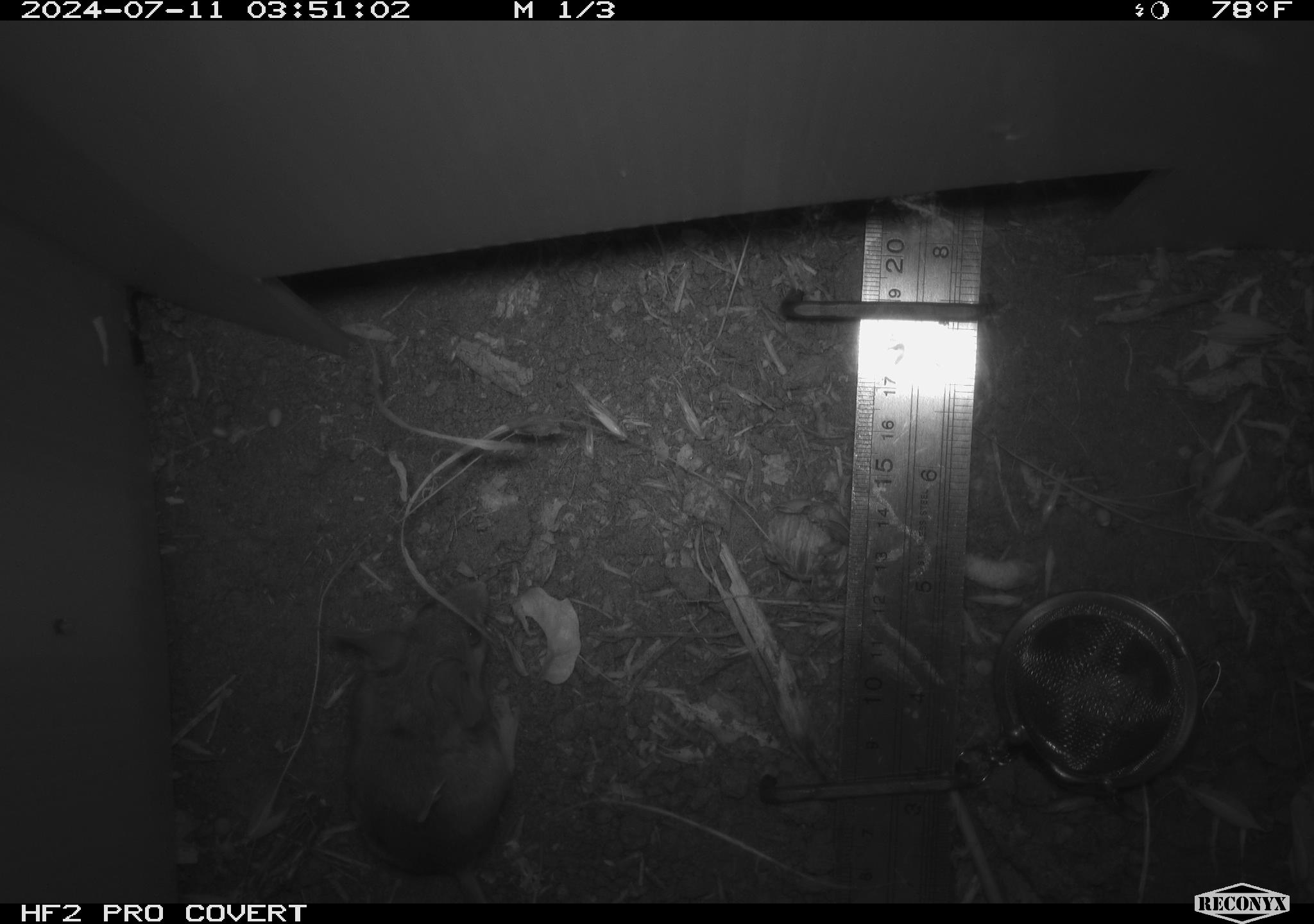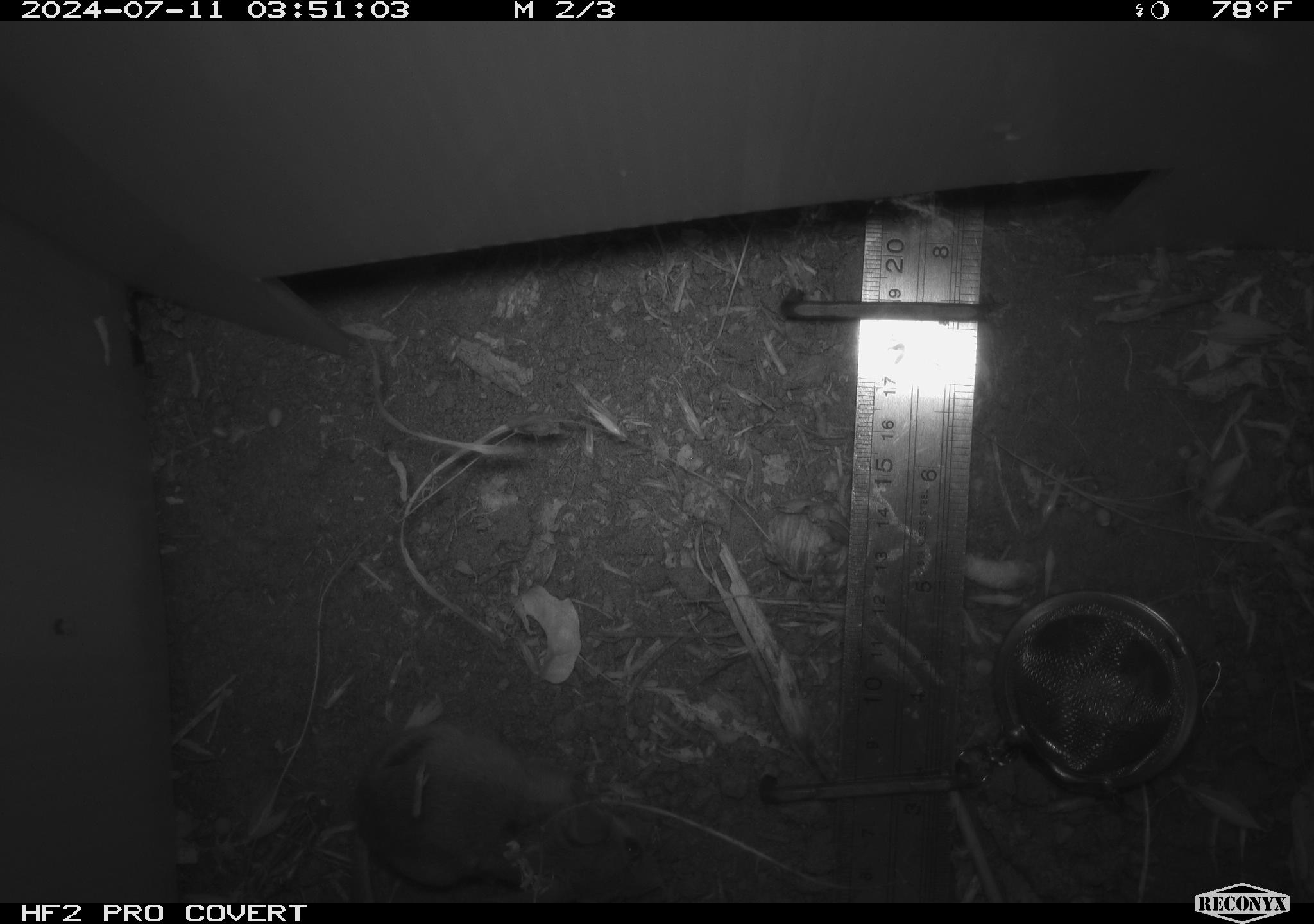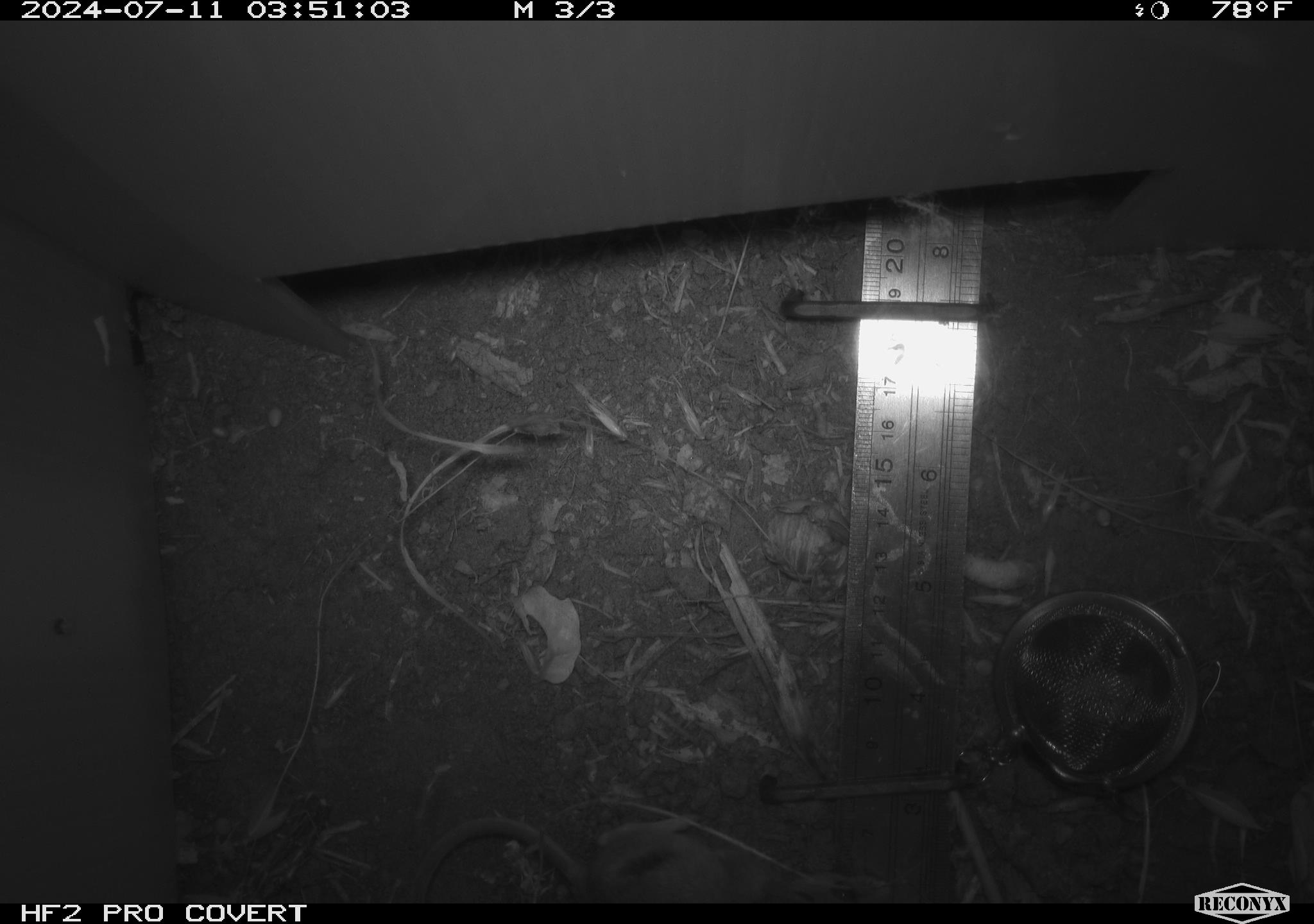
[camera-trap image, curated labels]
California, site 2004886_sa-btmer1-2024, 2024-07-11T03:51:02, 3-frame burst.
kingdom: Animalia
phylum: Chordata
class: Mammalia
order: Rodentia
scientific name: Rodentia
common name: mouse species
Mouse species (Rodentia).